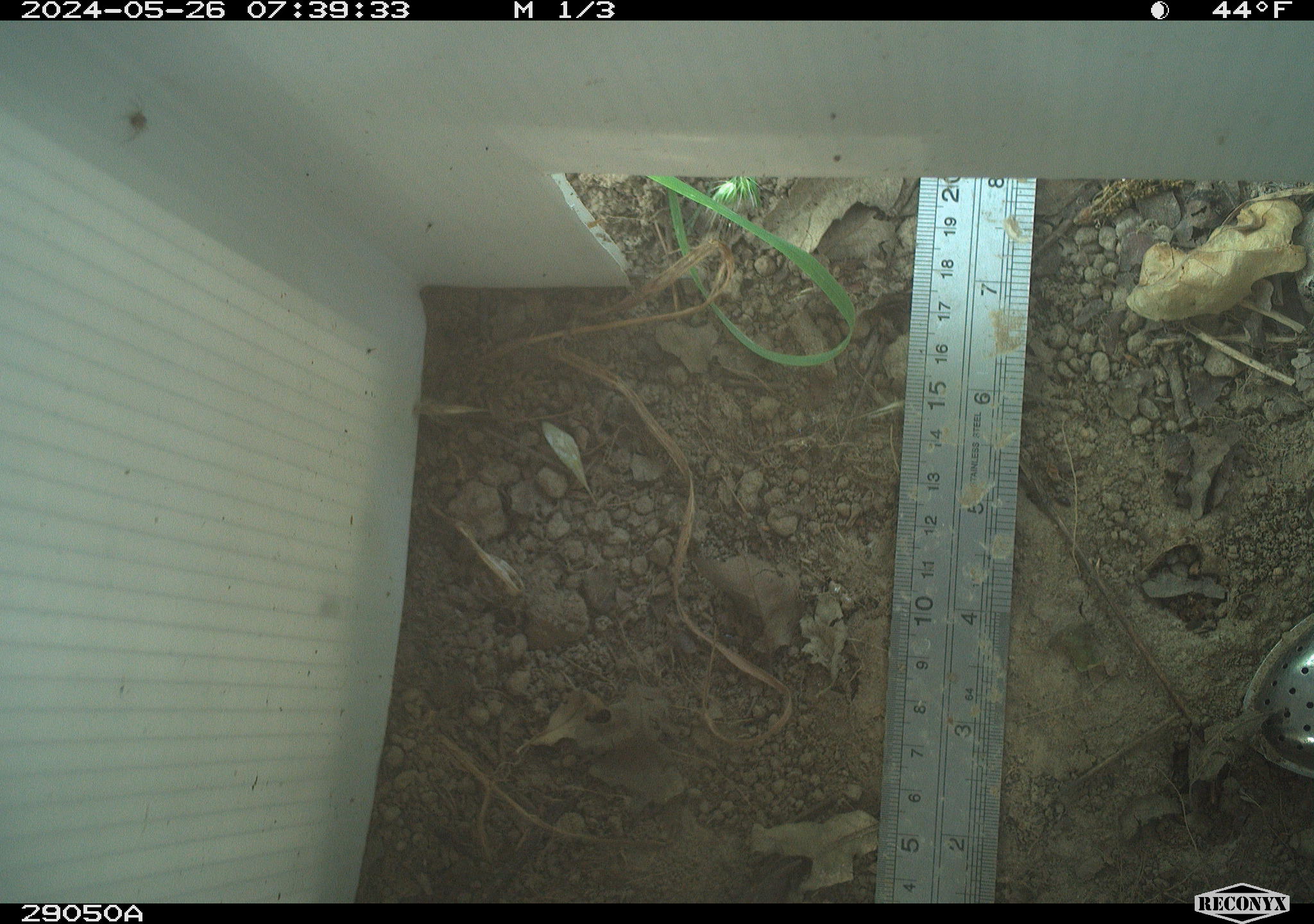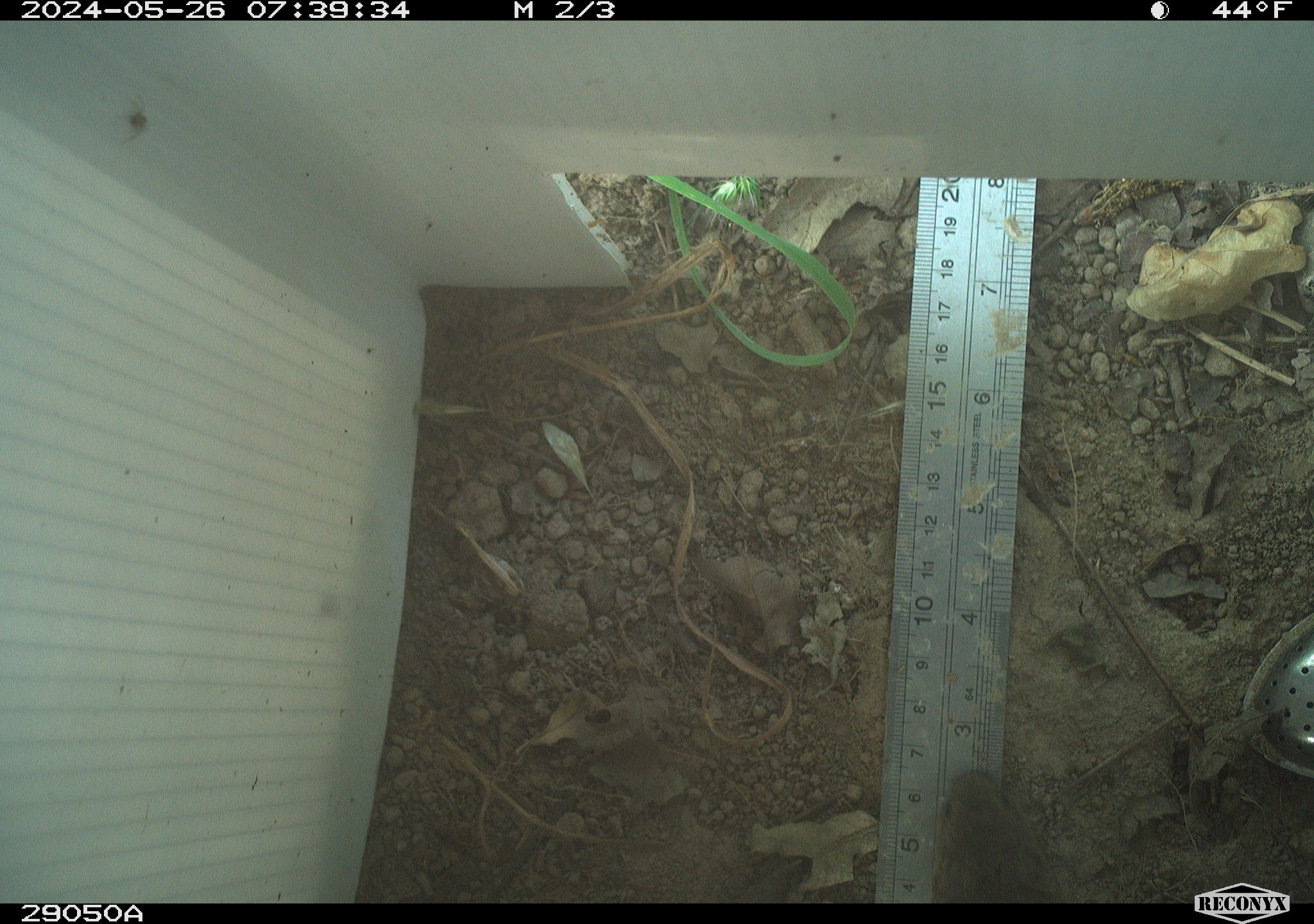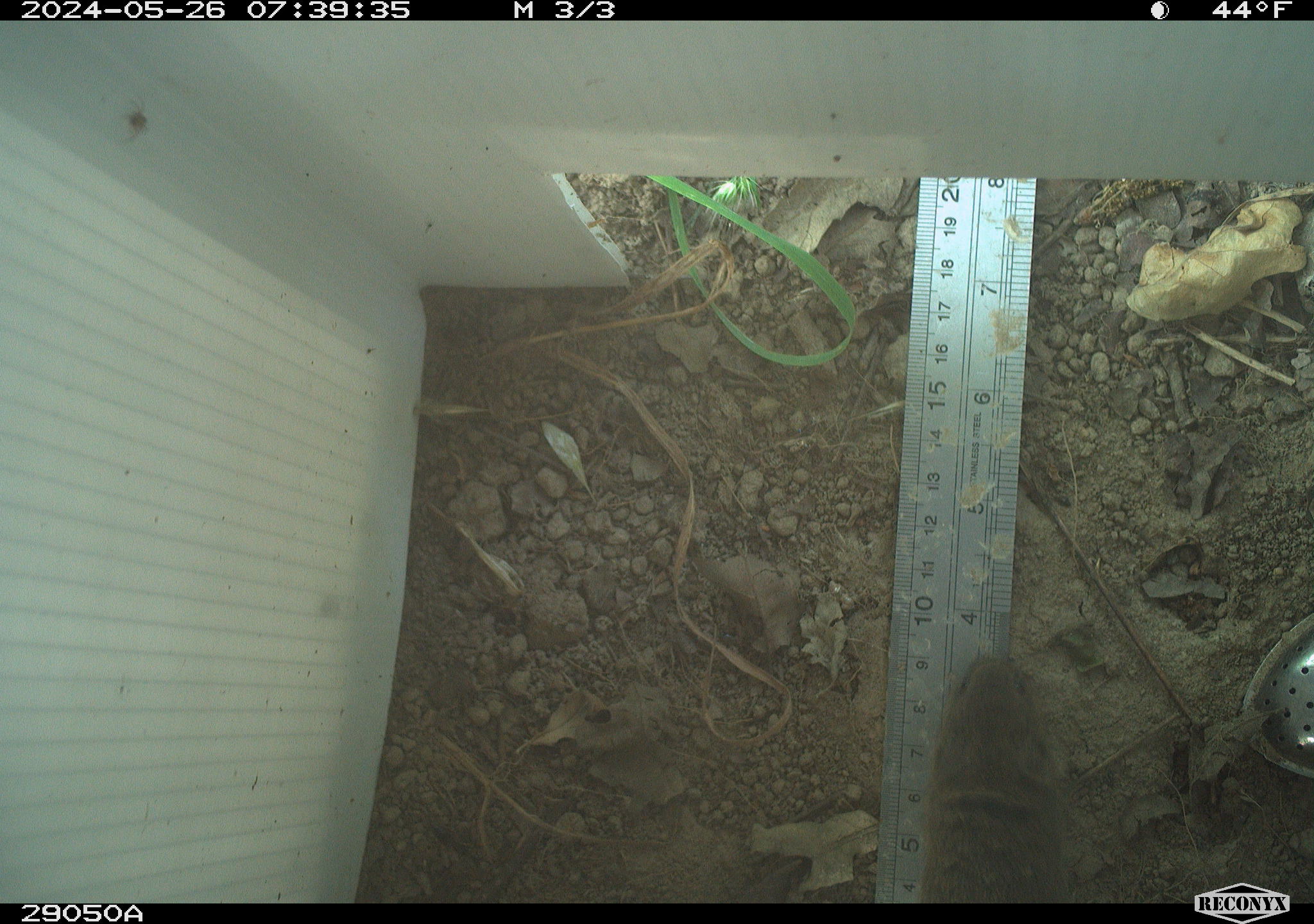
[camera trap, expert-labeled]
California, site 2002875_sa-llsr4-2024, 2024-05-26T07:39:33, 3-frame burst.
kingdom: Animalia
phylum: Chordata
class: Mammalia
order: Rodentia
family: Cricetidae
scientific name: Arvicolinae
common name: voles, lemmings, and muskrats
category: arvicolinae subfamily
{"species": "arvicolinae subfamily (voles, lemmings, and muskrats) (Arvicolinae)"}